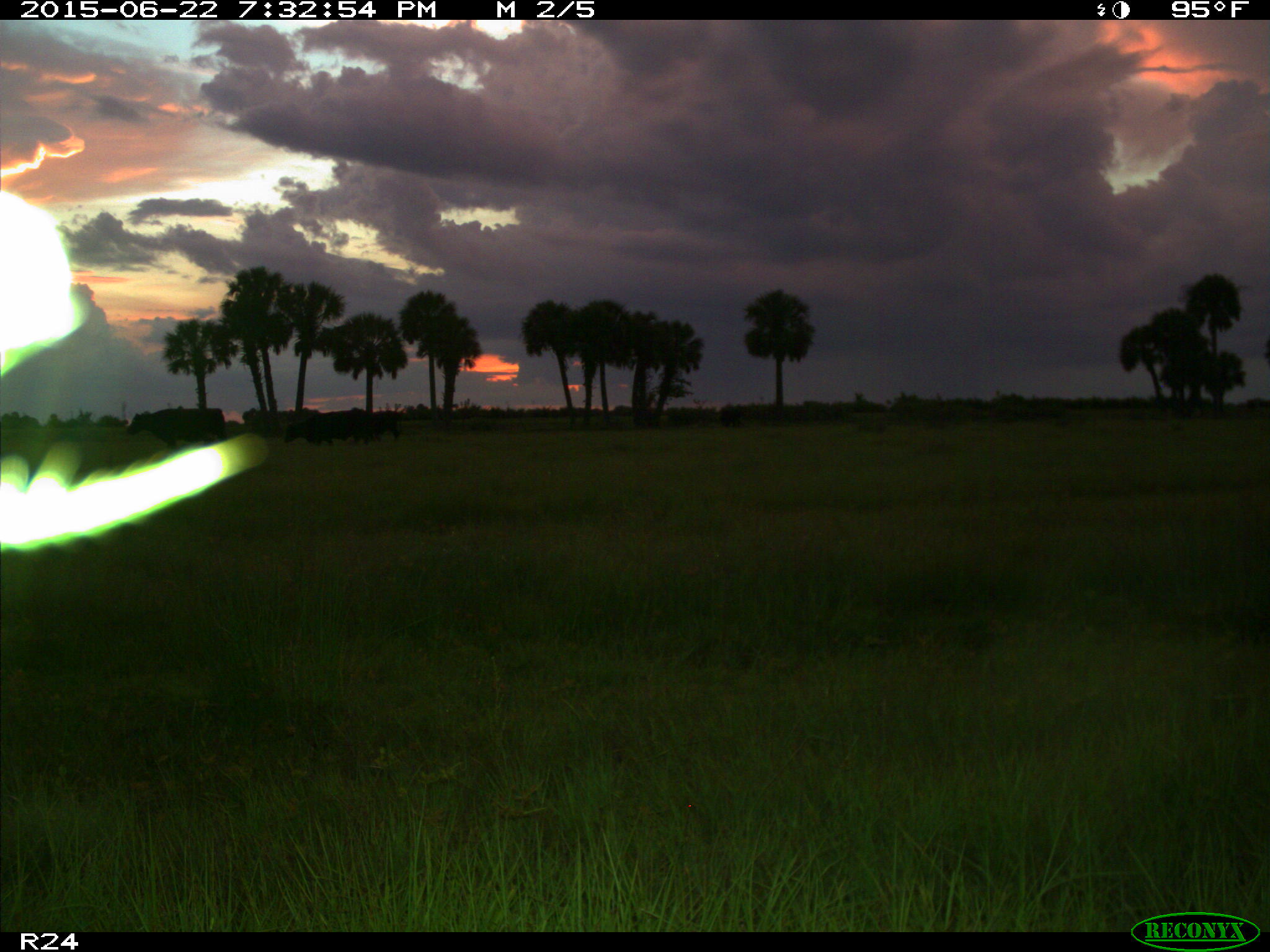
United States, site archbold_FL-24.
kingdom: Animalia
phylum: Chordata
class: Mammalia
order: Artiodactyla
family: Bovidae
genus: Bos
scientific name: Bos taurus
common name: domestic cow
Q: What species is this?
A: Bos taurus (domestic cow).